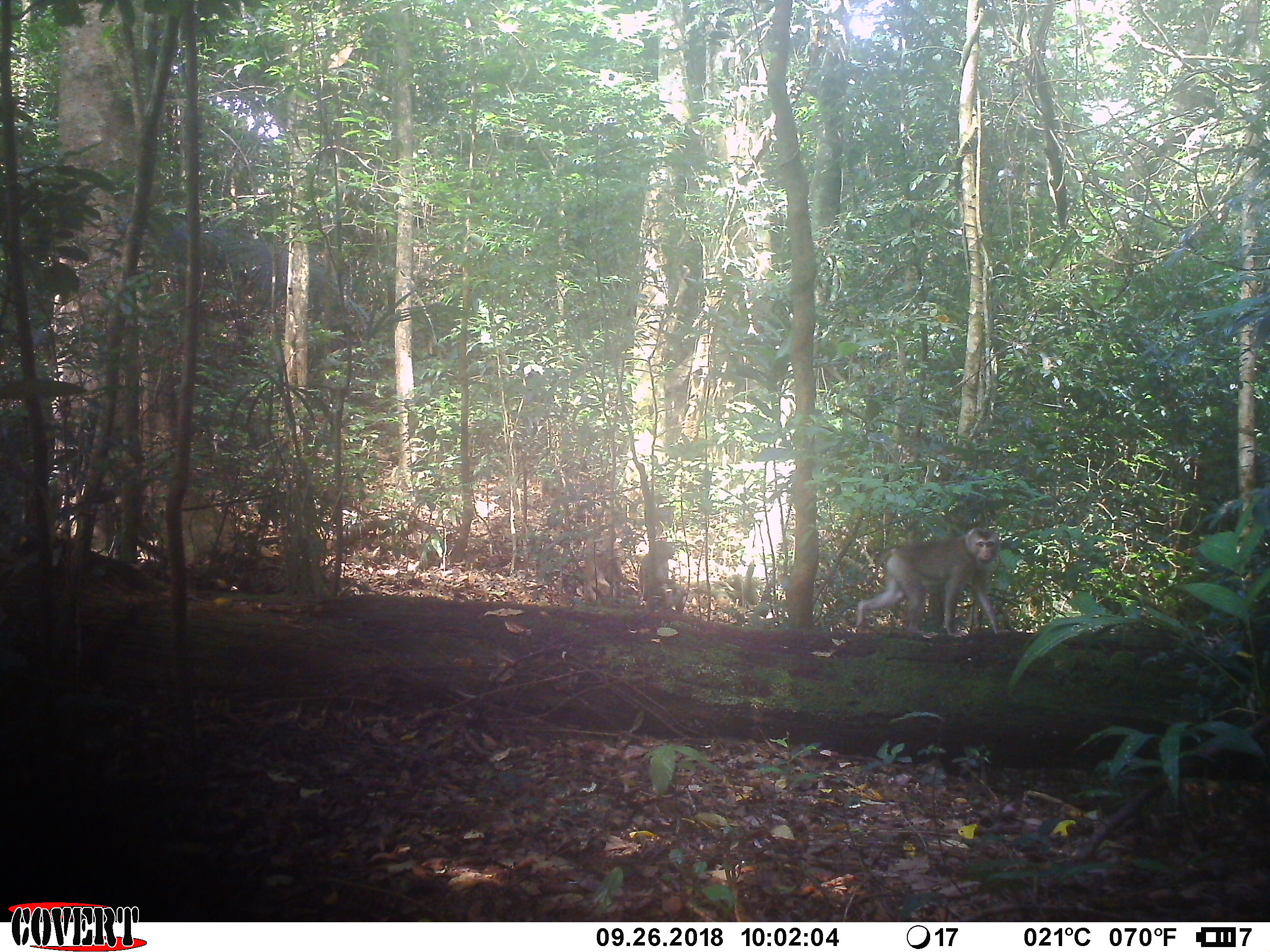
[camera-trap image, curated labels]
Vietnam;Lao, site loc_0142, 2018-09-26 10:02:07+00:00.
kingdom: Animalia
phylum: Chordata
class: Mammalia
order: Primates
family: Cercopithecidae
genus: Macaca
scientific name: Macaca nemestrina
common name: pig-tailed macaque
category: pig tailed macaque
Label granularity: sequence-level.